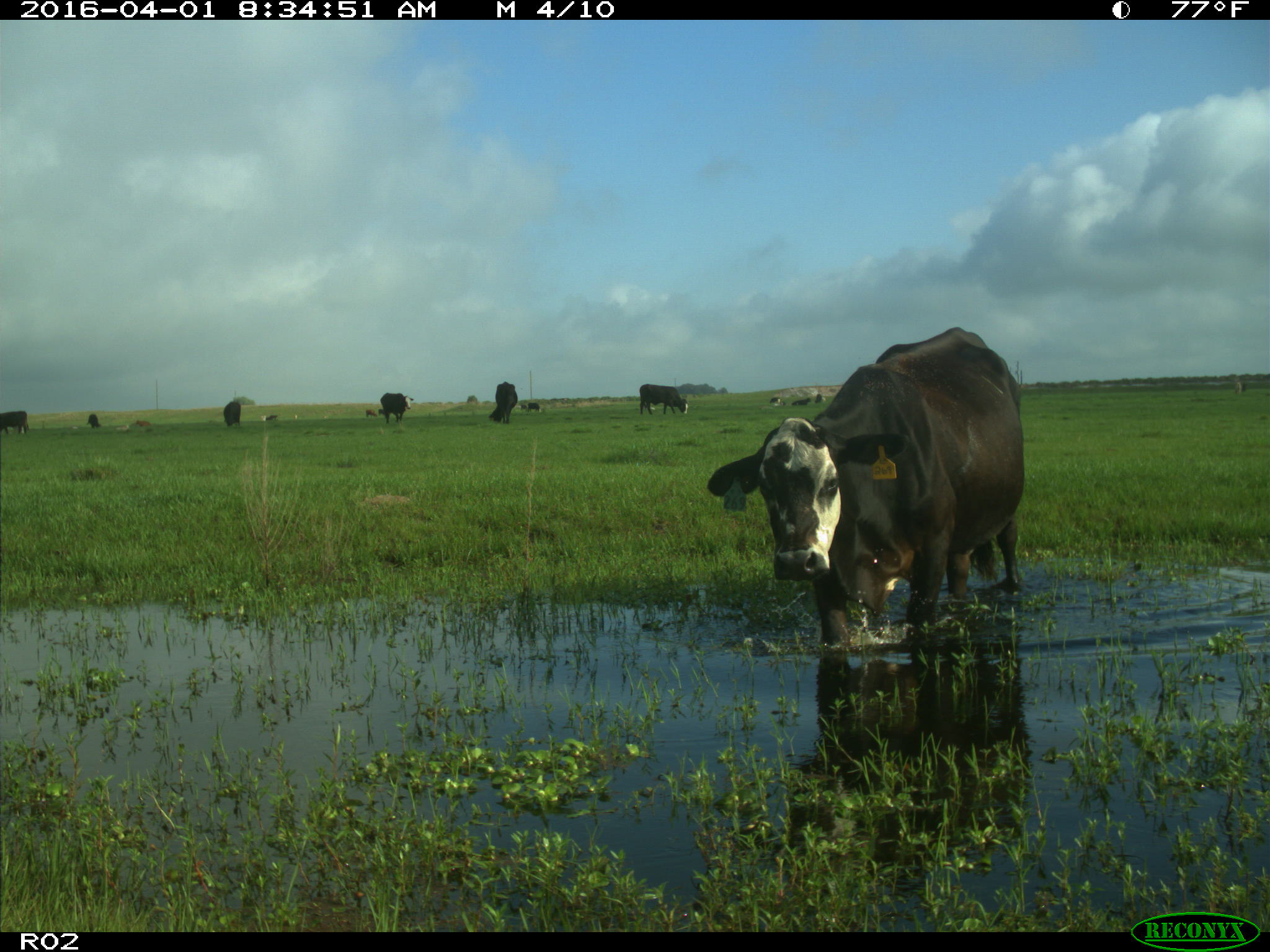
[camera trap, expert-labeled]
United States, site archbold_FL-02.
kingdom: Animalia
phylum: Chordata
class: Mammalia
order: Artiodactyla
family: Bovidae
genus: Bos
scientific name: Bos taurus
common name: domestic cow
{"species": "Bos taurus (domestic cow)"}